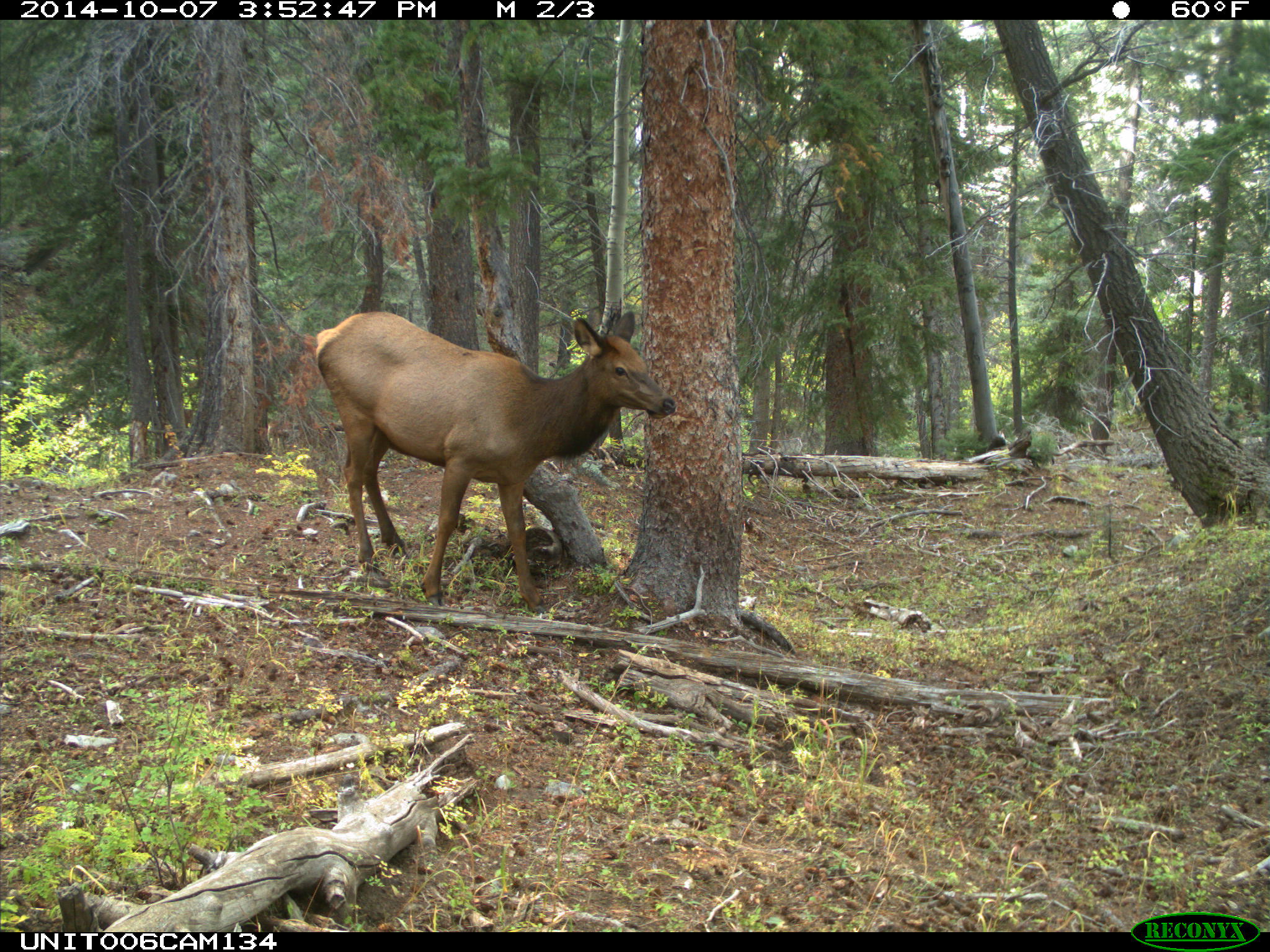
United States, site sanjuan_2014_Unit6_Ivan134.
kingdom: Animalia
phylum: Chordata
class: Mammalia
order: Artiodactyla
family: Cervidae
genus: Cervus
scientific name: Cervus elaphus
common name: red deer